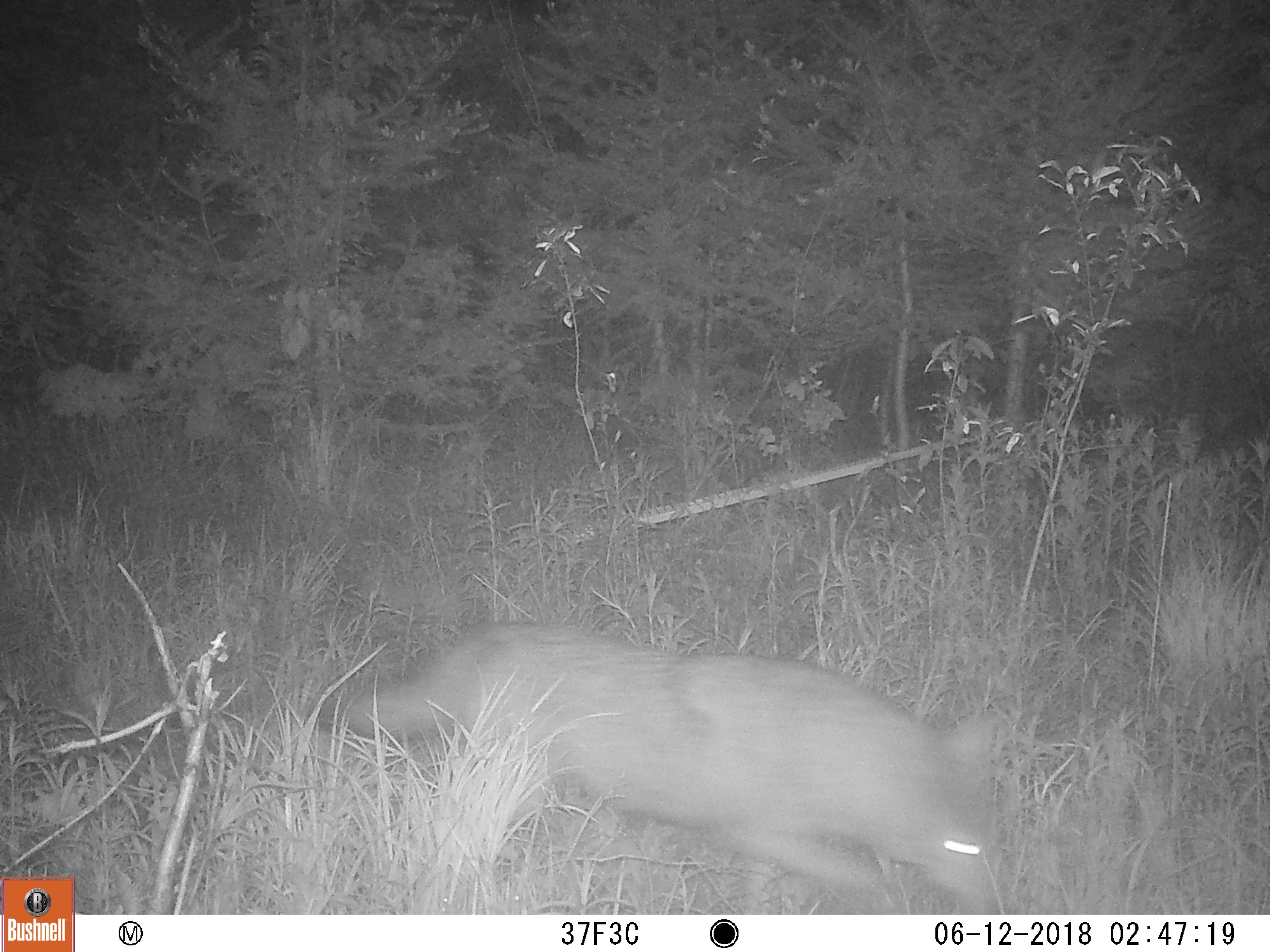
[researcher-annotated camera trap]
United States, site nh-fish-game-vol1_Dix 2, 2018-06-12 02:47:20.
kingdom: Animalia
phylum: Chordata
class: Mammalia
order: Carnivora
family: Canidae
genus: Canis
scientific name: Canis latrans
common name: coyote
Coyote (Canis latrans).